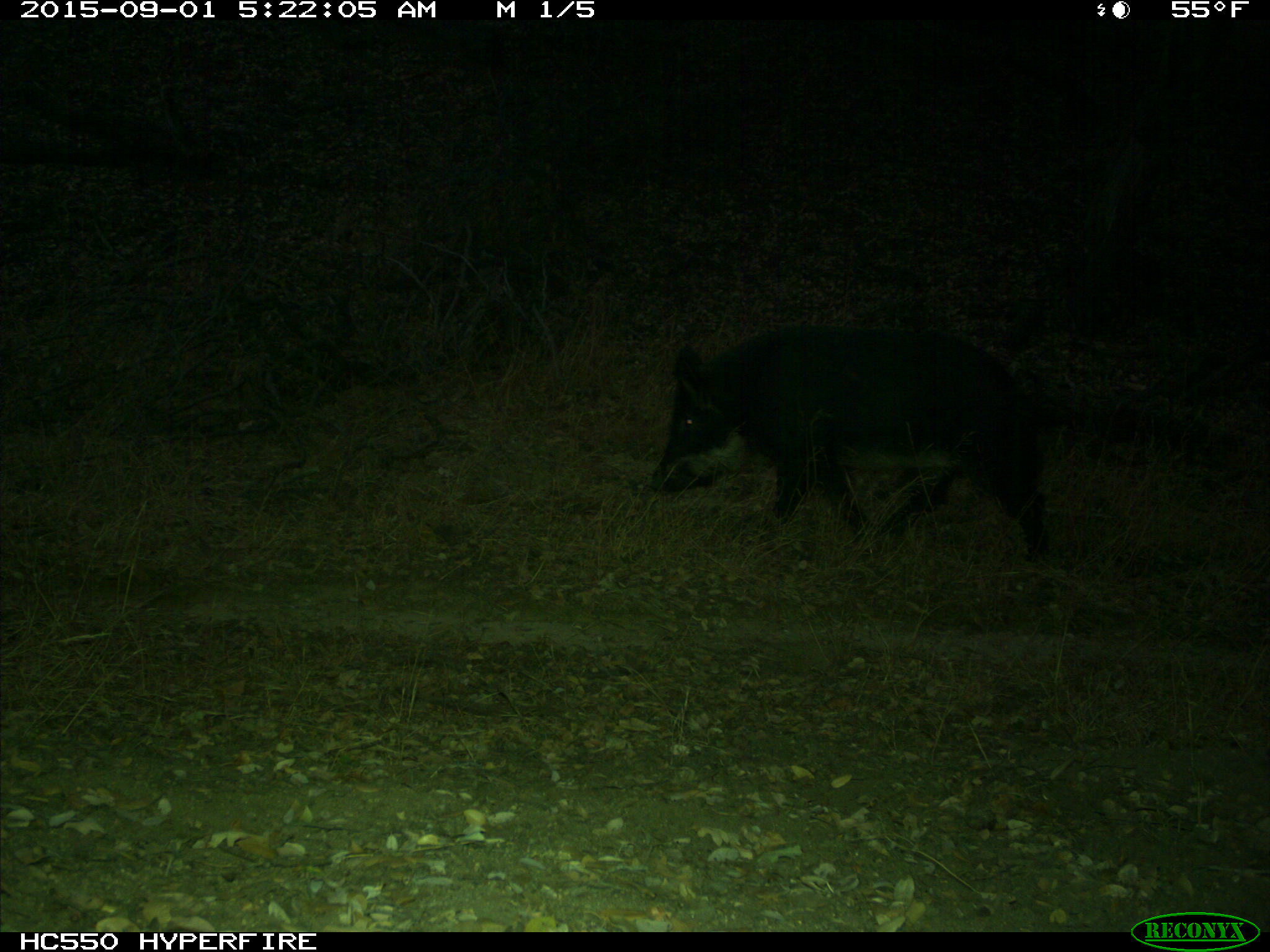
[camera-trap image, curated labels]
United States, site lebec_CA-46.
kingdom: Animalia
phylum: Chordata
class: Mammalia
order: Artiodactyla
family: Suidae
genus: Sus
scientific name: Sus scrofa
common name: wild boar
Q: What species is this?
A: Sus scrofa (wild boar).